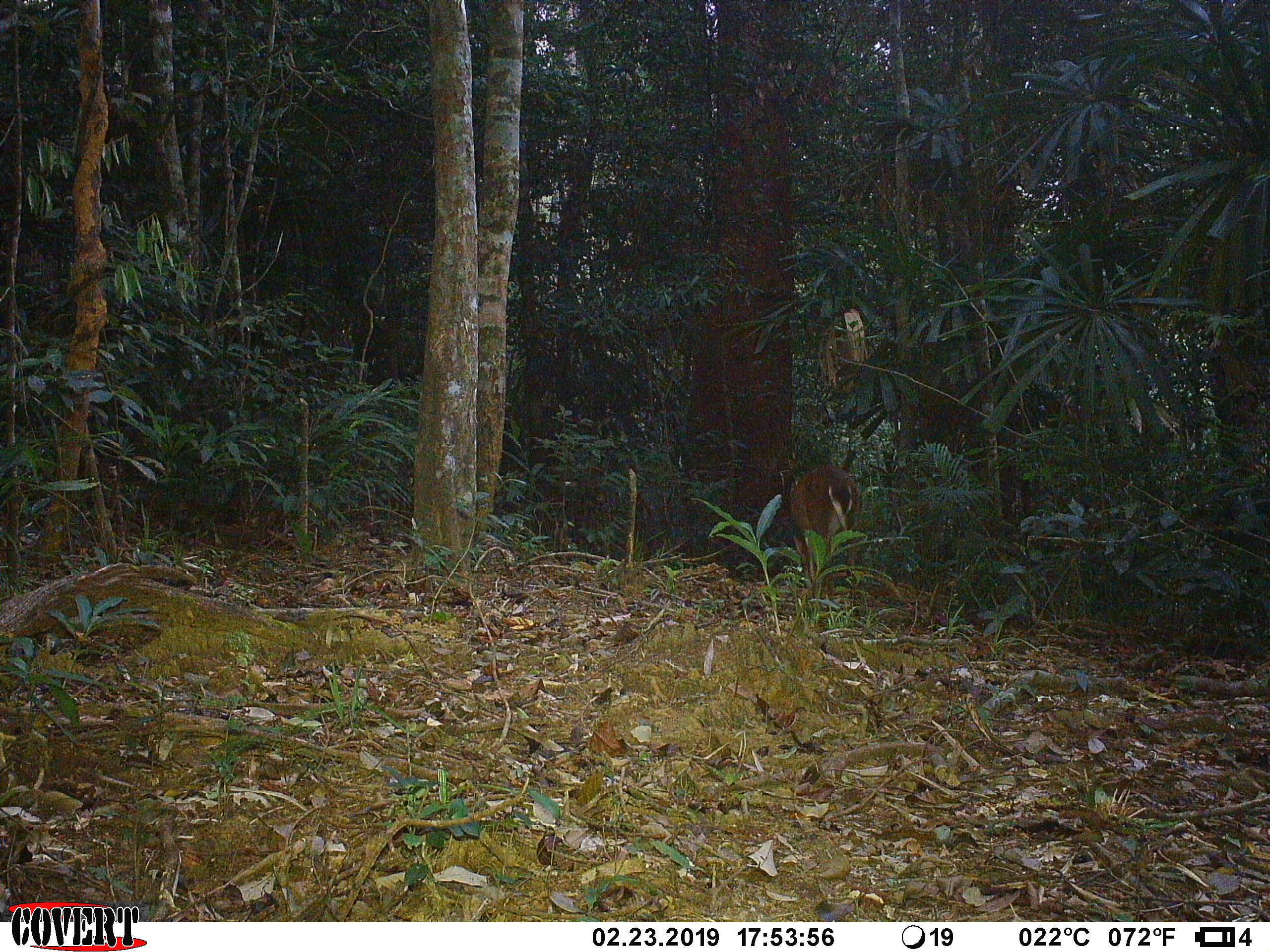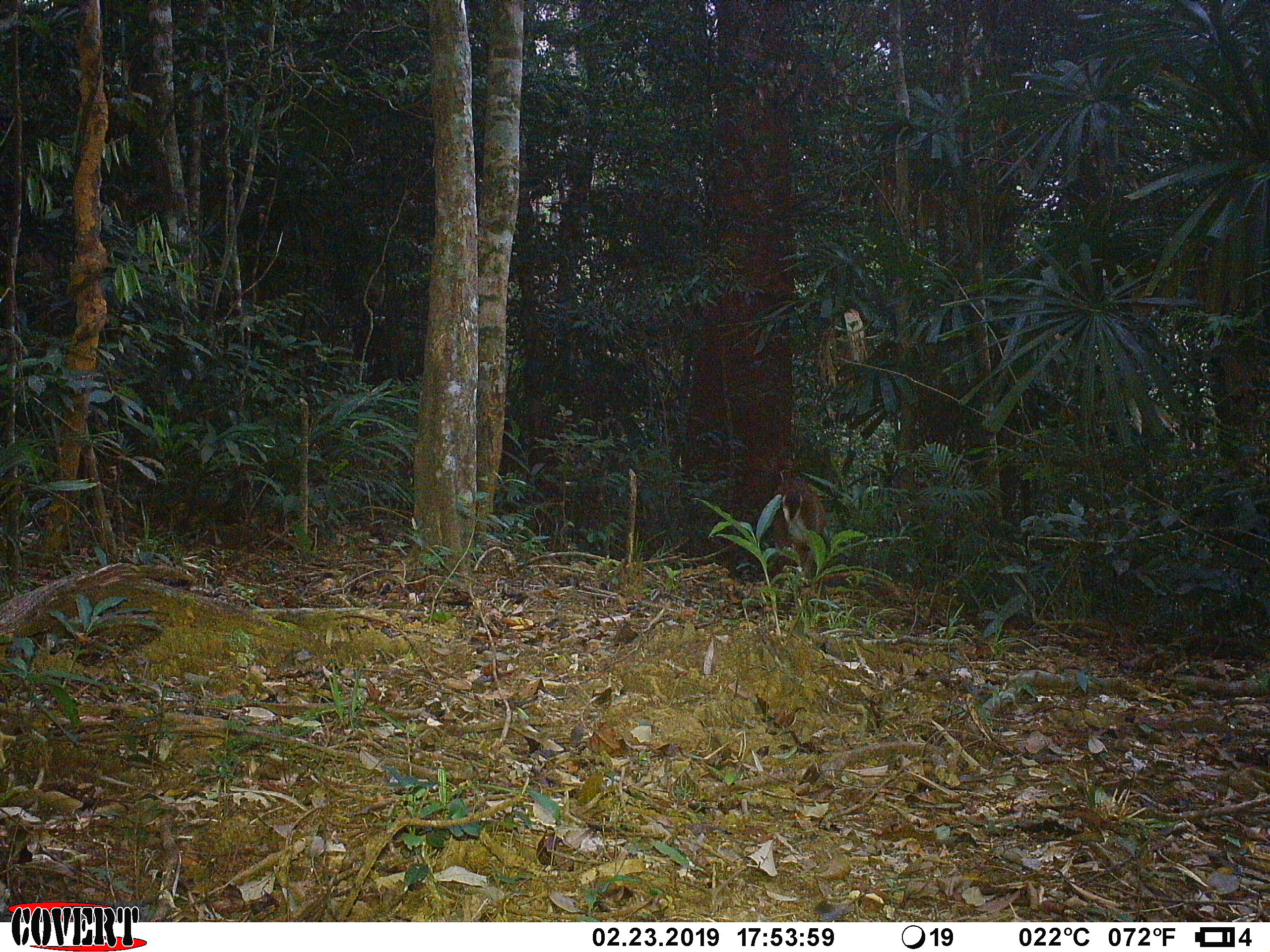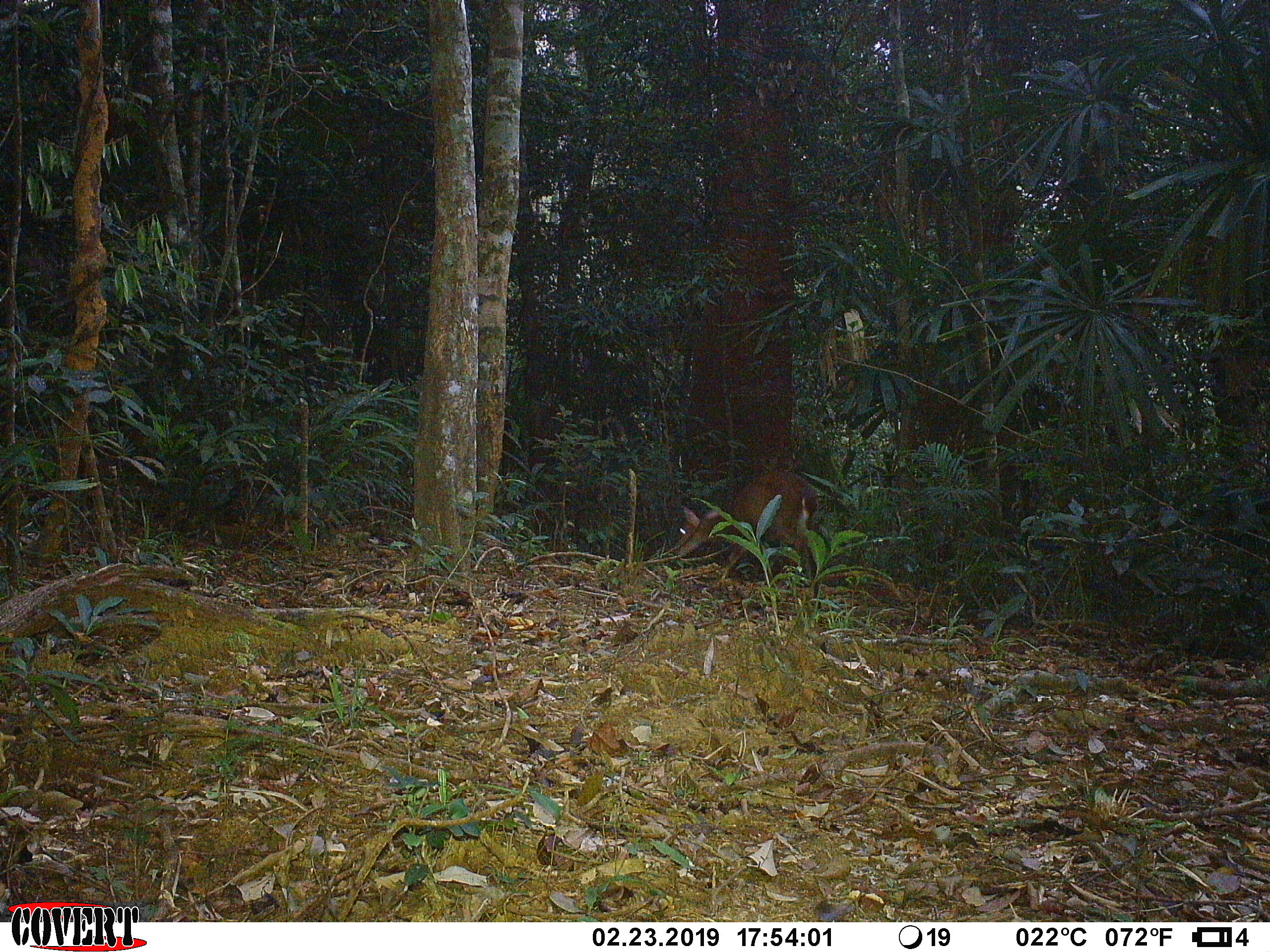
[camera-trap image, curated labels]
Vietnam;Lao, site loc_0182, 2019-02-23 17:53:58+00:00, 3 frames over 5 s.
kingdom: Animalia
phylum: Chordata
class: Mammalia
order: Artiodactyla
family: Cervidae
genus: Muntiacus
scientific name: Muntiacus vuquangensis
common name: large-antlered muntjac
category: large antlered muntjac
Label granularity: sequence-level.